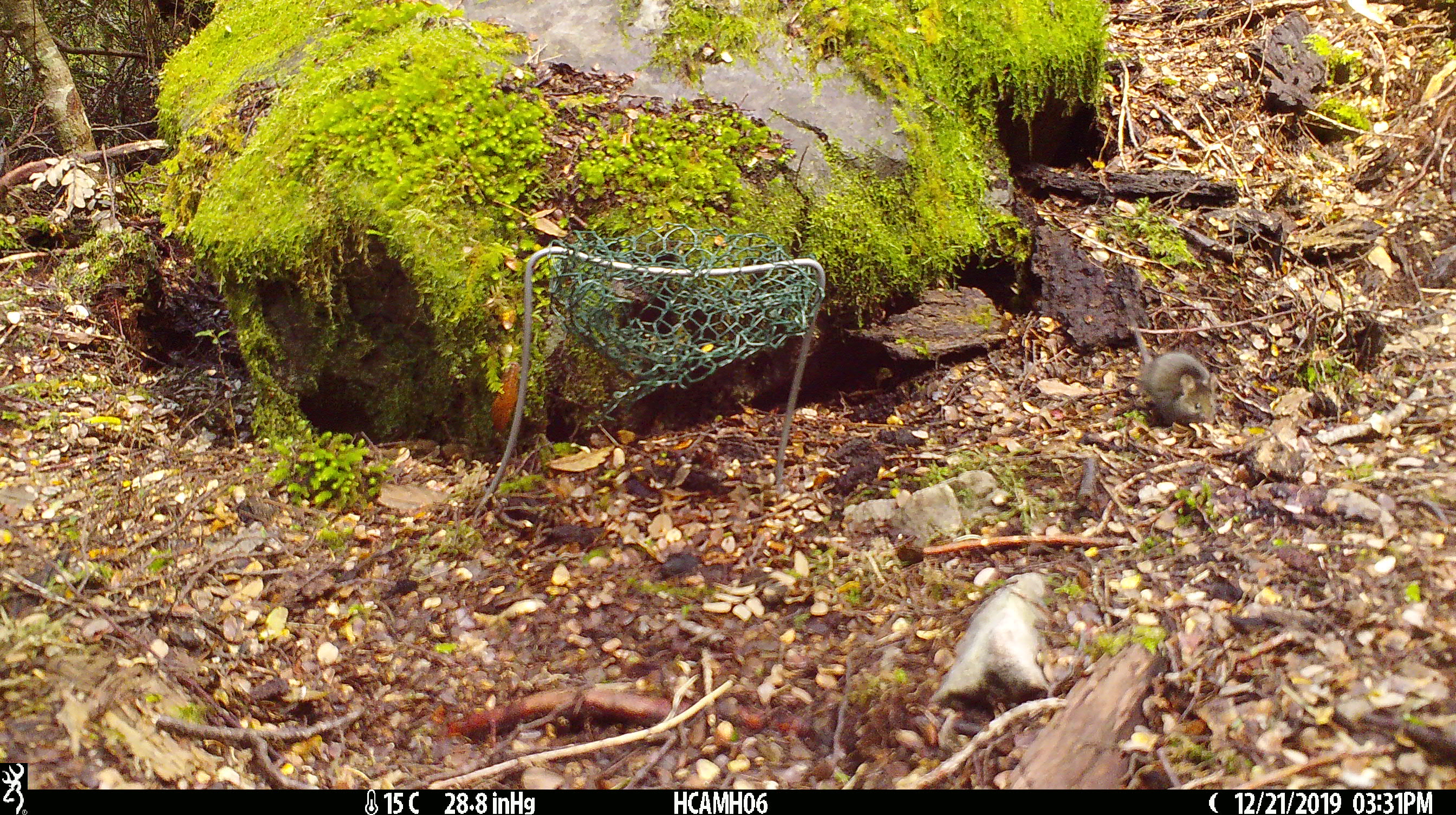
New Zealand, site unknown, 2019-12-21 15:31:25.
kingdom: Animalia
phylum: Chordata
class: Mammalia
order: Rodentia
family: Muridae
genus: Mus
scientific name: Mus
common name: mouse